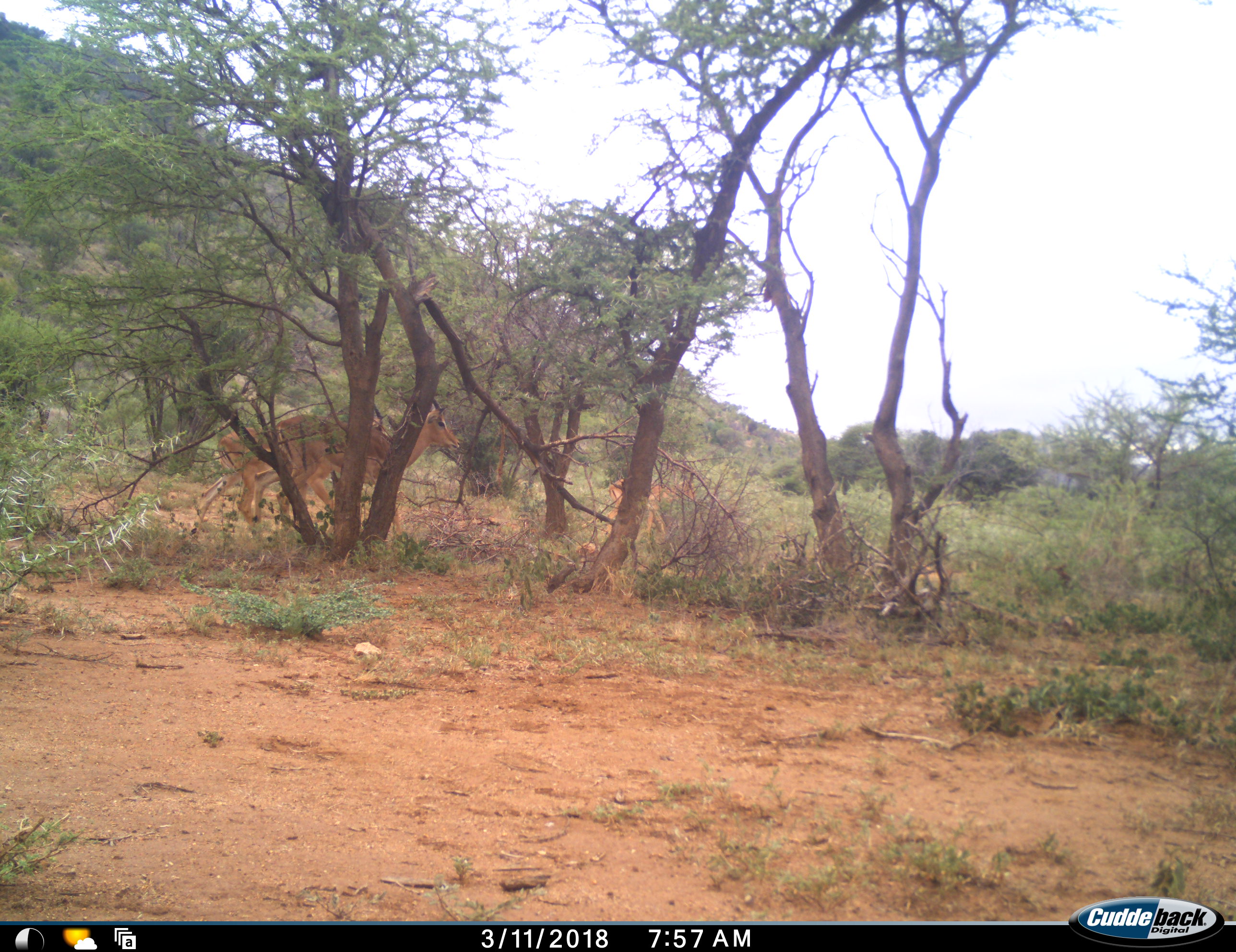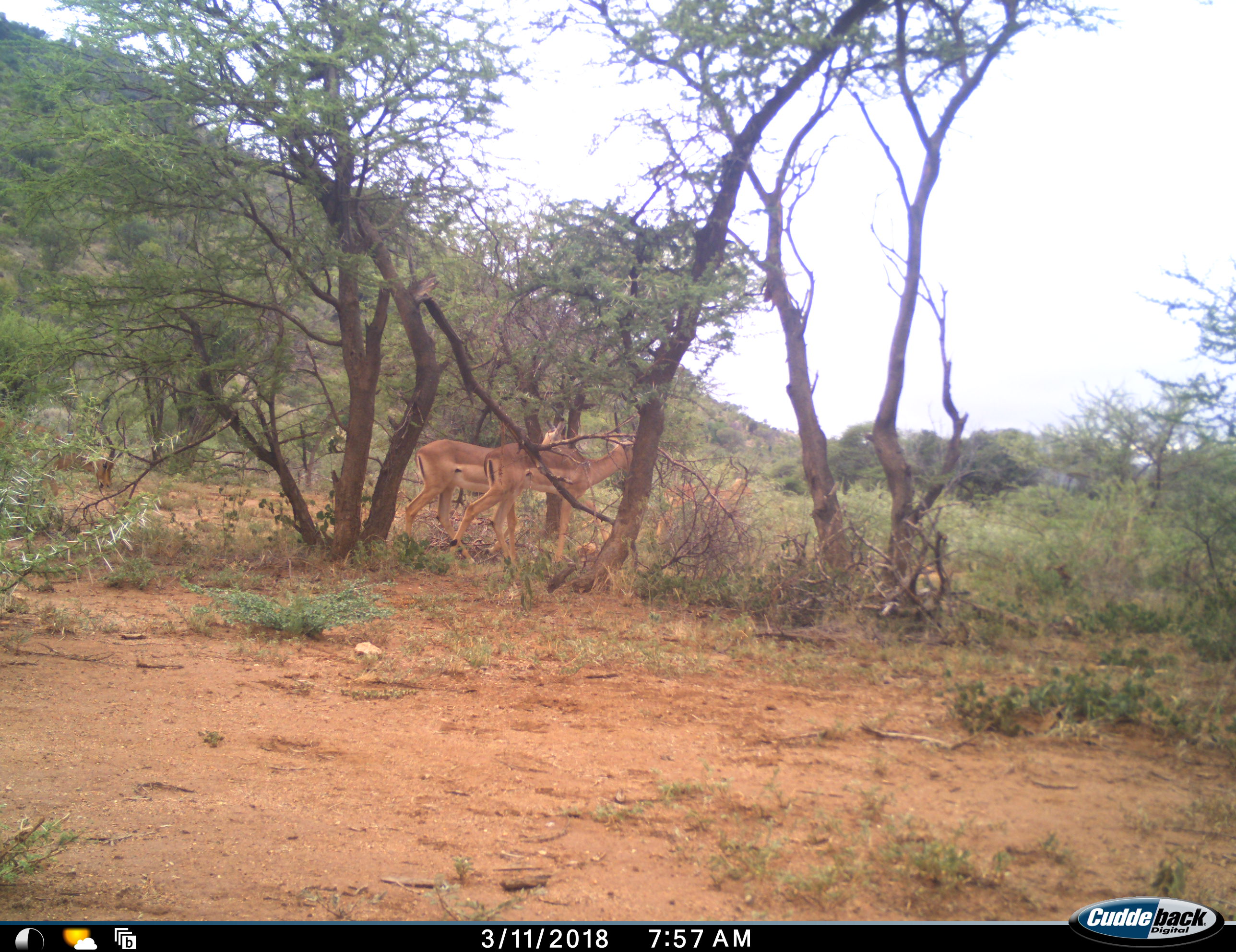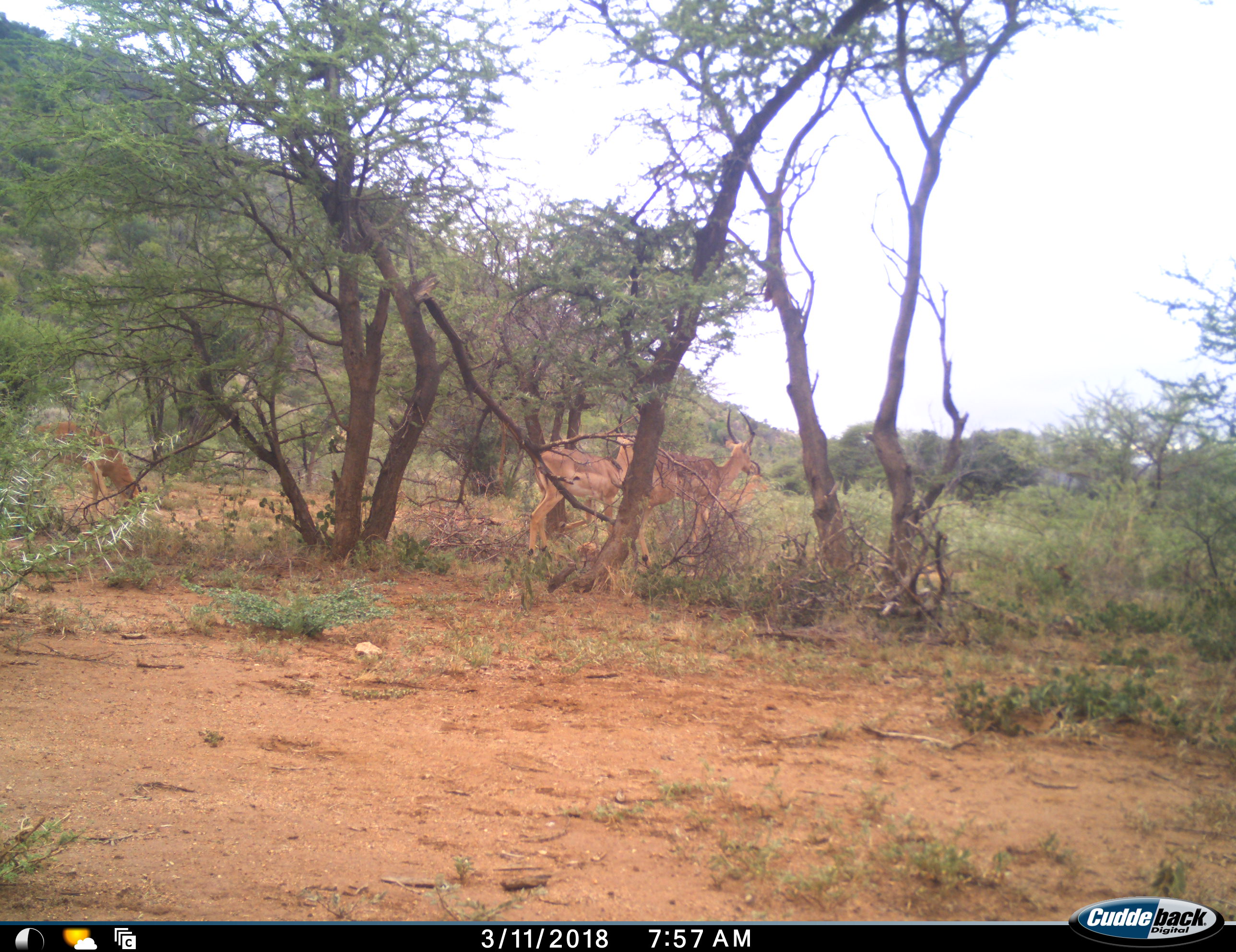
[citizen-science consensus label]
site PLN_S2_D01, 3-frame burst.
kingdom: Animalia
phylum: Chordata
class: Mammalia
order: Artiodactyla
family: Bovidae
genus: Aepyceros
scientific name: Aepyceros melampus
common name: impala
Impala (Aepyceros melampus), count 4. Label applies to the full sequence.